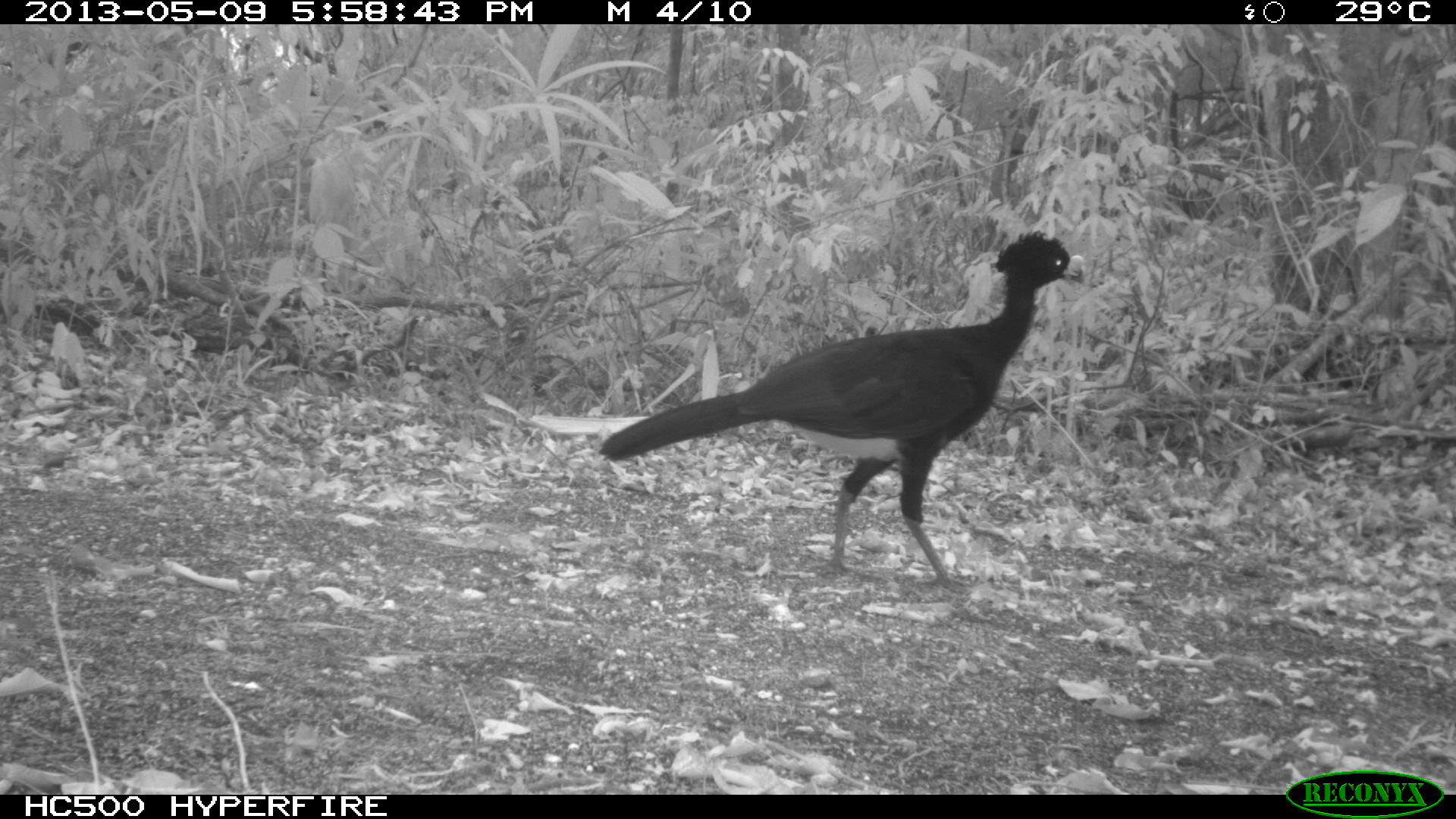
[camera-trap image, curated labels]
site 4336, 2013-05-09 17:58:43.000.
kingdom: Animalia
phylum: Chordata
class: Aves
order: Galliformes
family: Cracidae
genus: Crax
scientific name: Crax rubra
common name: great curassow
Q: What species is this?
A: Crax rubra (great curassow).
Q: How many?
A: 1.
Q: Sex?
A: Male.